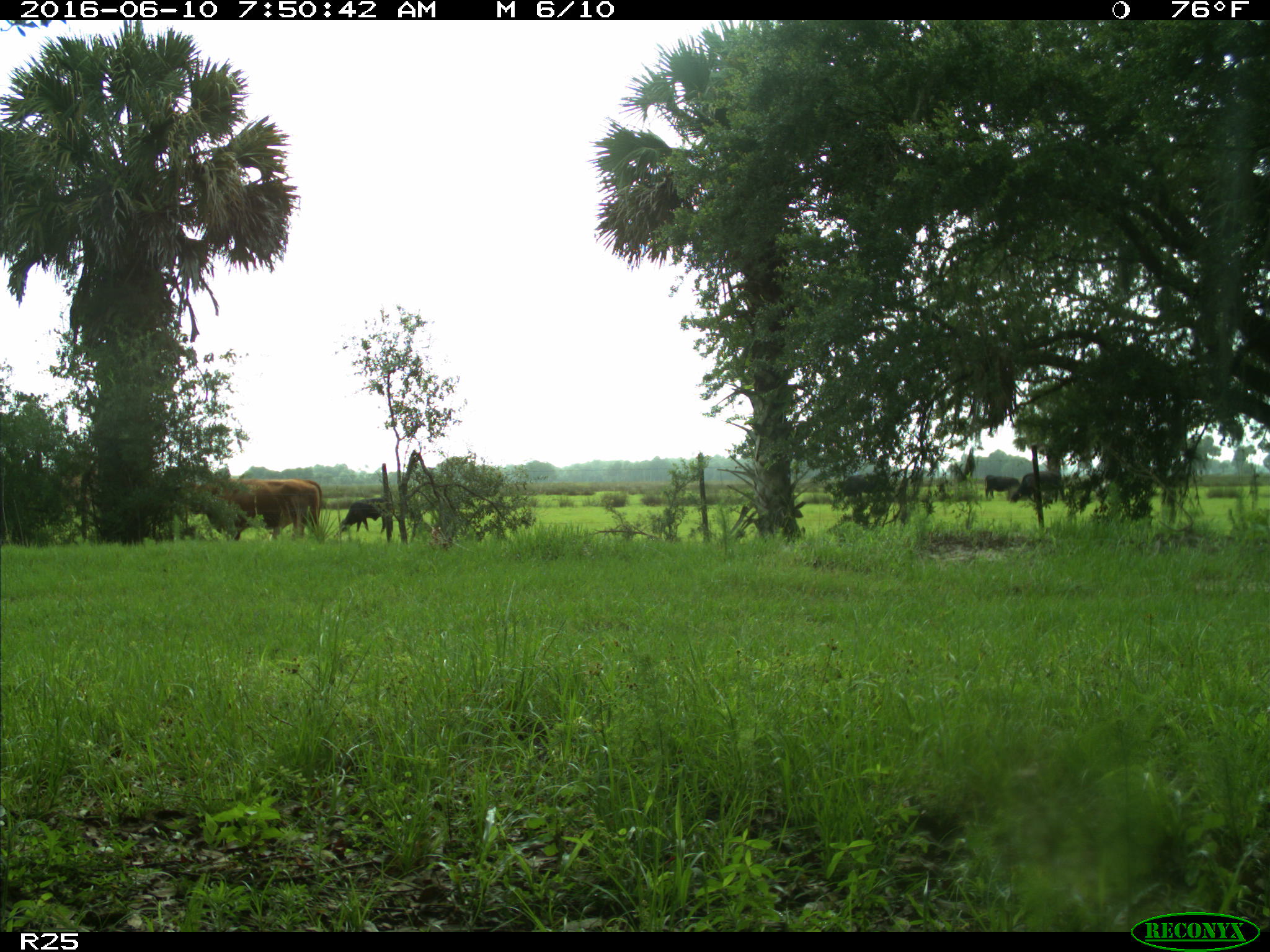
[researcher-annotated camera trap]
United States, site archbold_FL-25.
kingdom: Animalia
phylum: Chordata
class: Mammalia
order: Artiodactyla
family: Bovidae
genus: Bos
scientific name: Bos taurus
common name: domestic cow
Bos taurus (domestic cow).